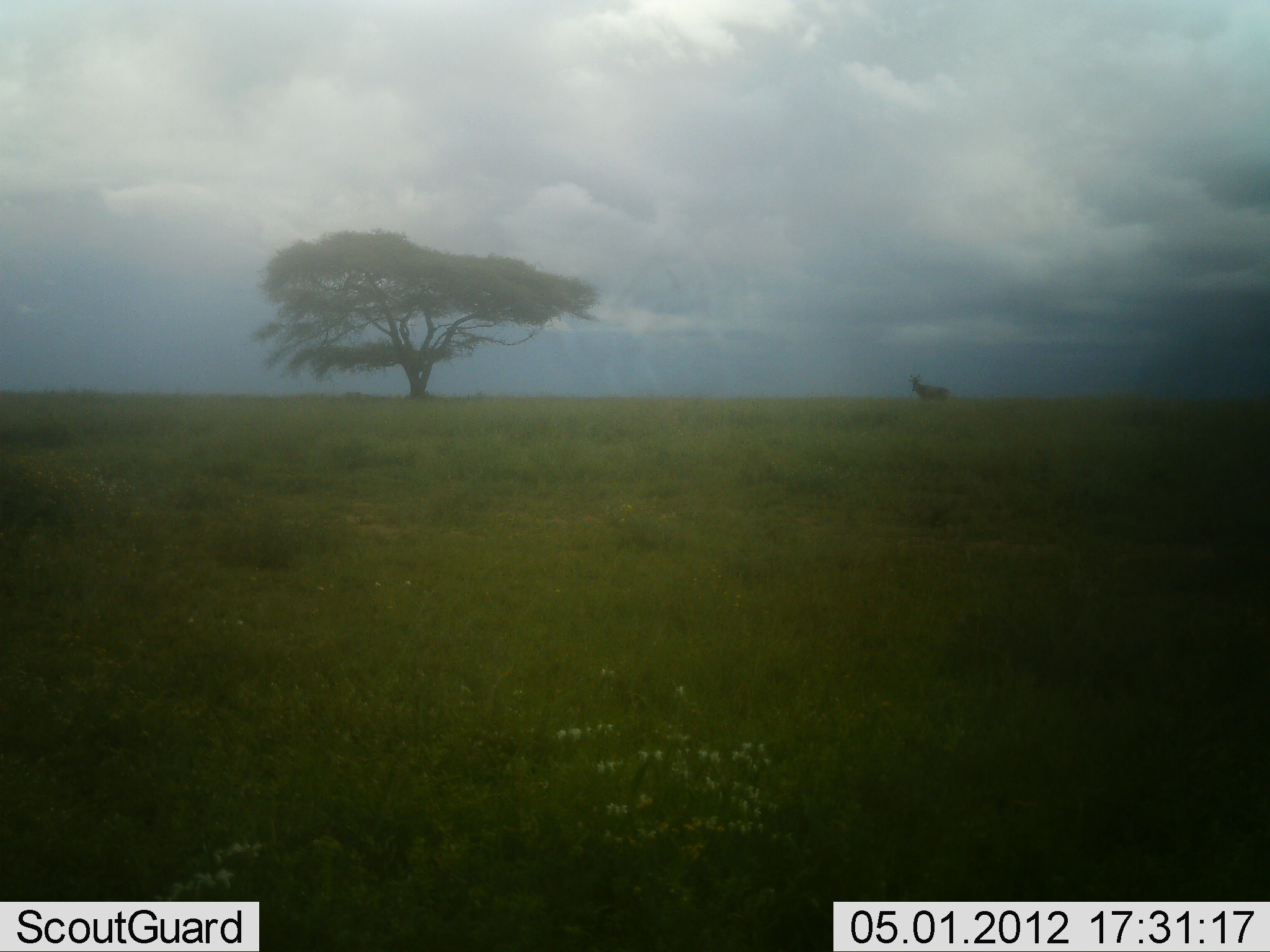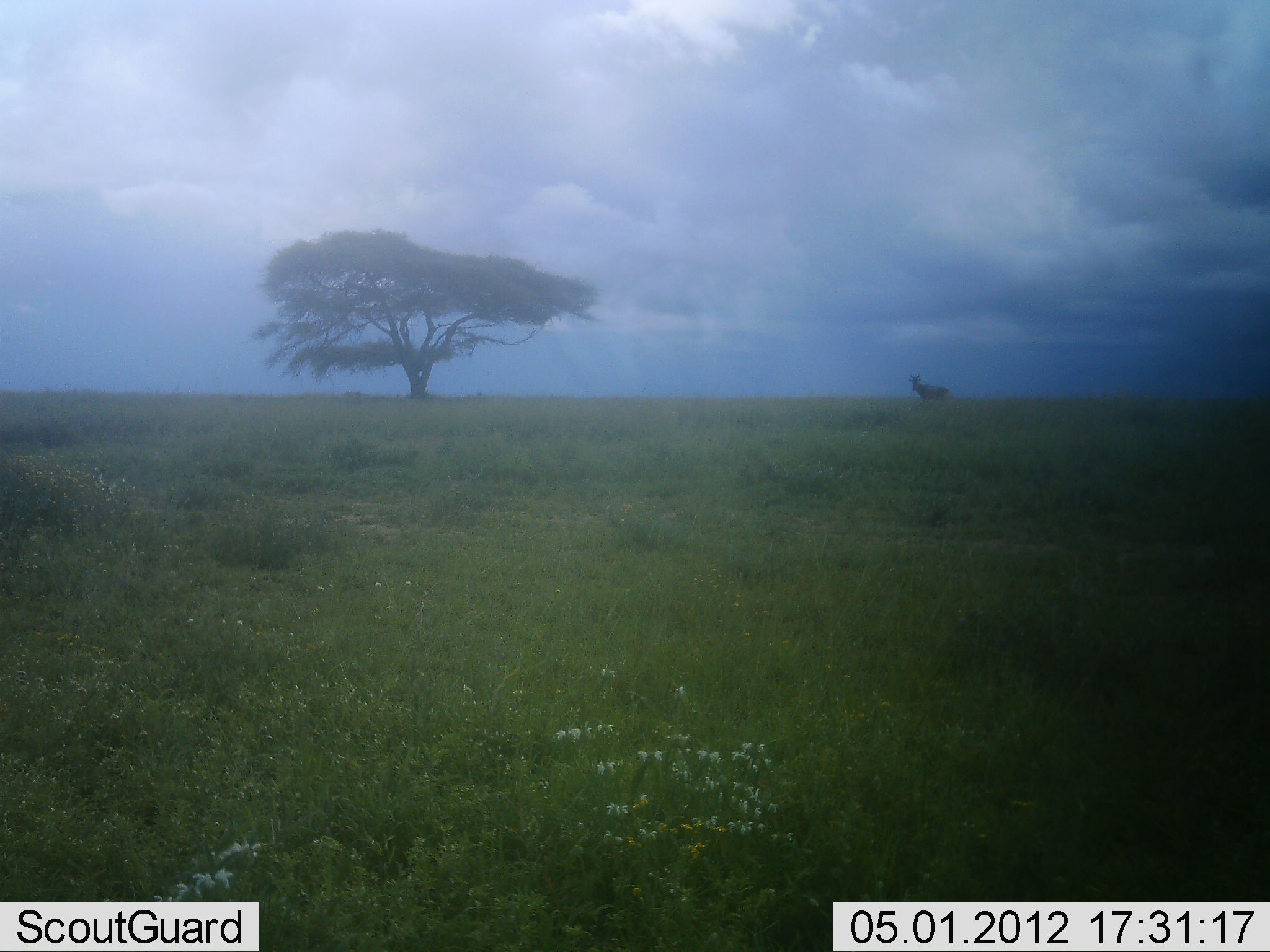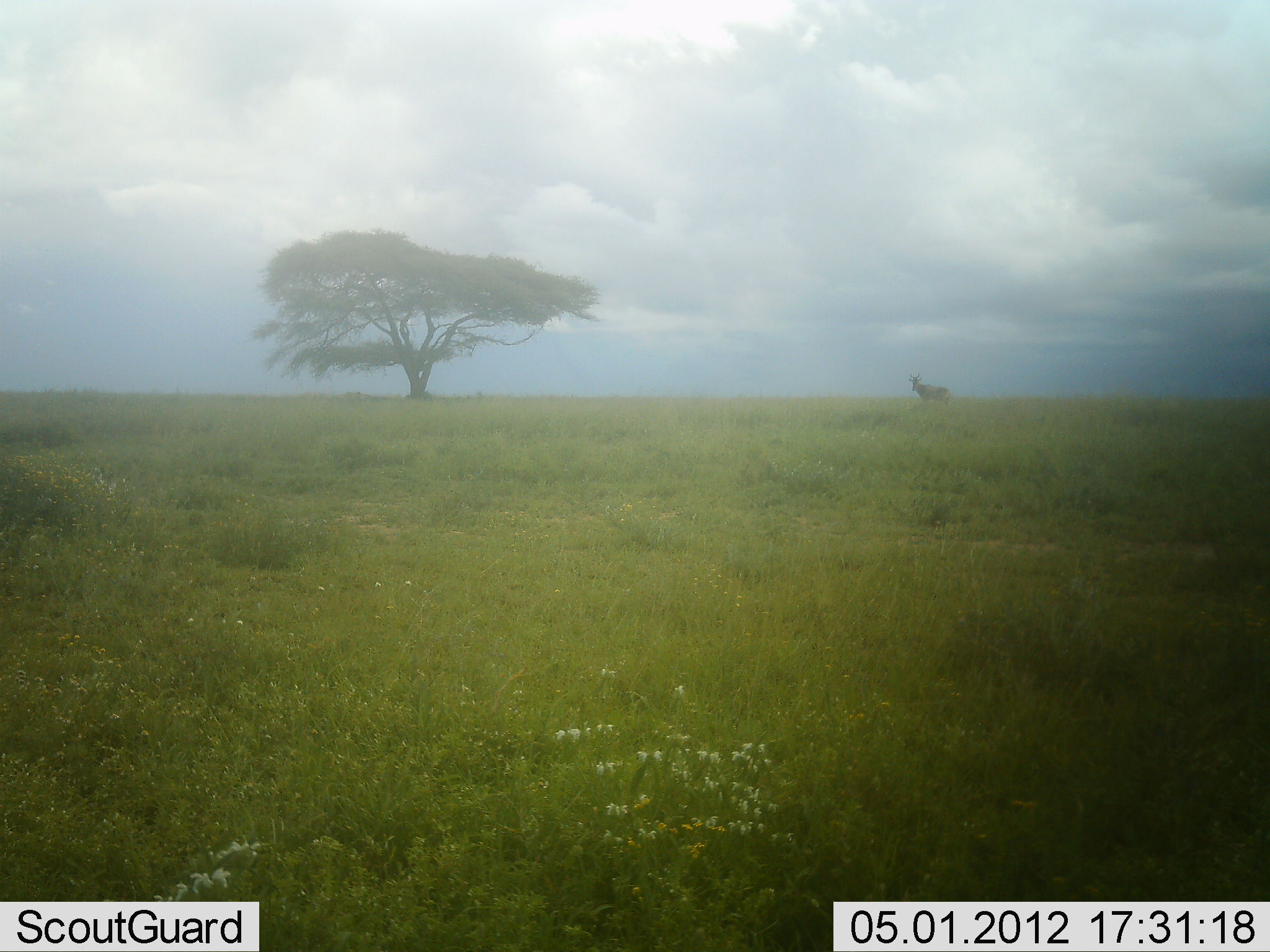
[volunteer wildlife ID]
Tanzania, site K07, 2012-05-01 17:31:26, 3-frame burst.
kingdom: Animalia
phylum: Chordata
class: Mammalia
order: Artiodactyla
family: Bovidae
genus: Alcelaphus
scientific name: Alcelaphus buselaphus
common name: hartebeest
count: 1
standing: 100%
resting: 0%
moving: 0%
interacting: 0%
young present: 0%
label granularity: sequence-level